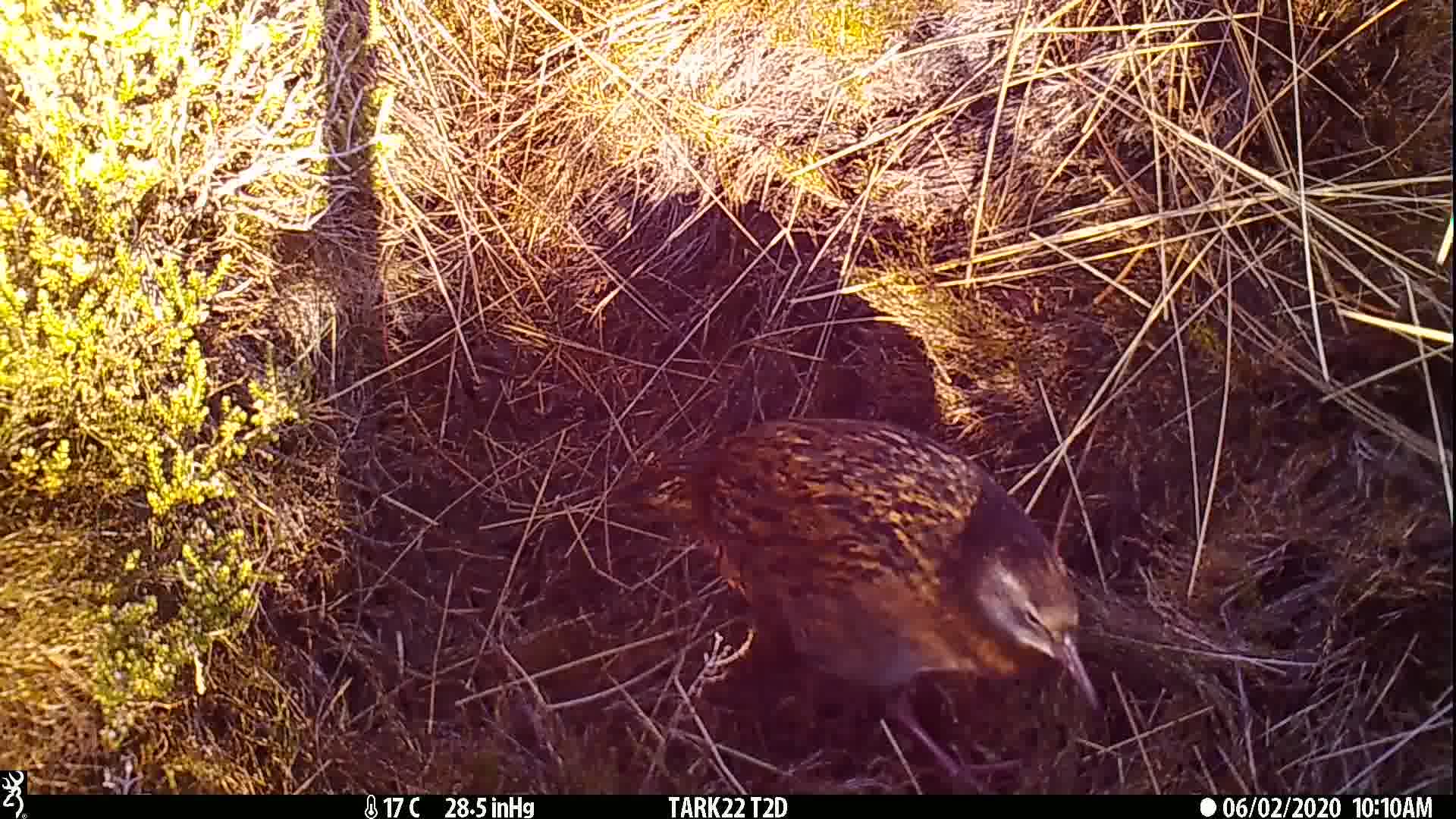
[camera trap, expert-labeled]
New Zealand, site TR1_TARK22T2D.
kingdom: Animalia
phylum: Chordata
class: Aves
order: Gruiformes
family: Rallidae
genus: Gallirallus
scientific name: Gallirallus australis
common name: weka